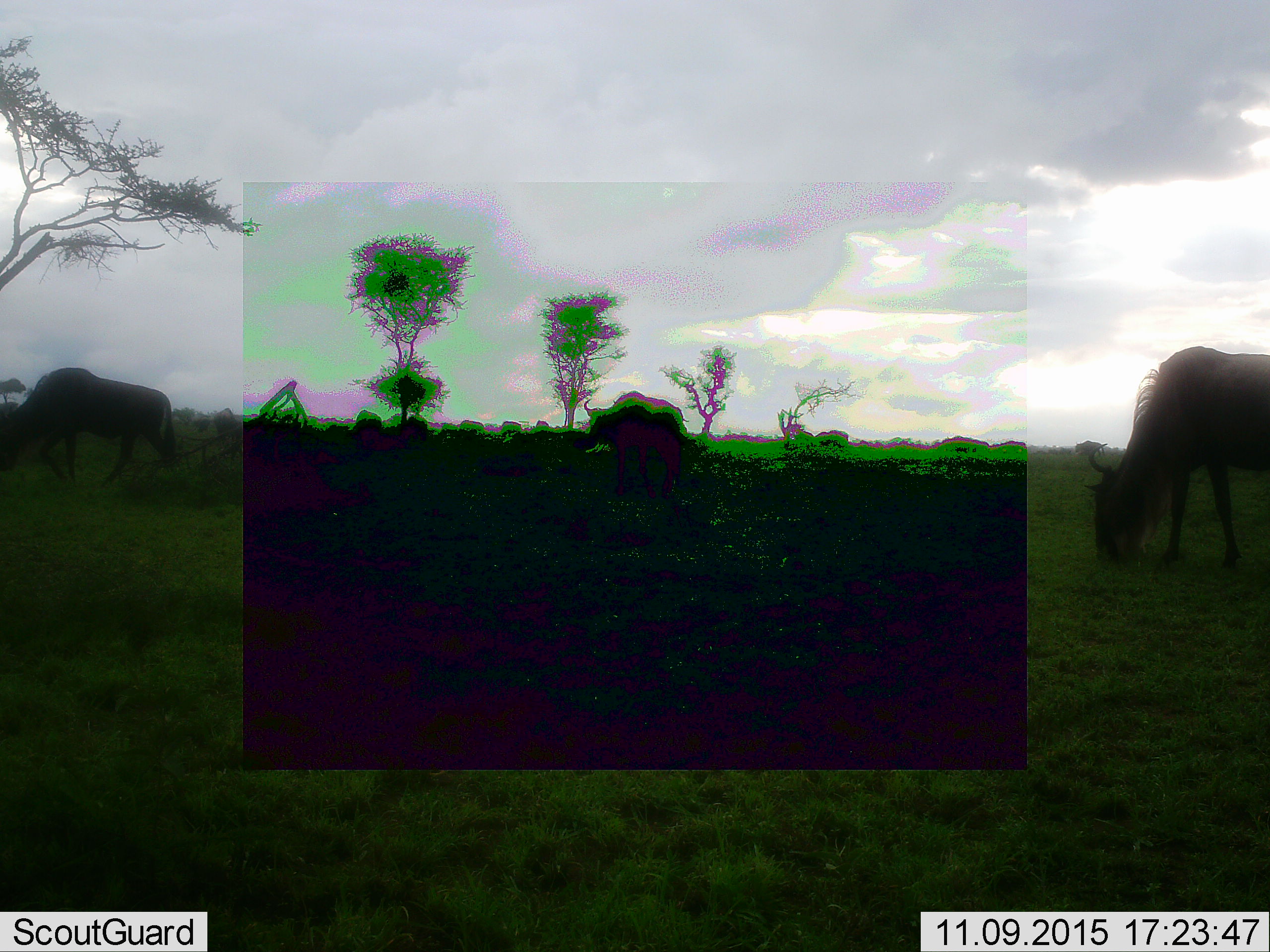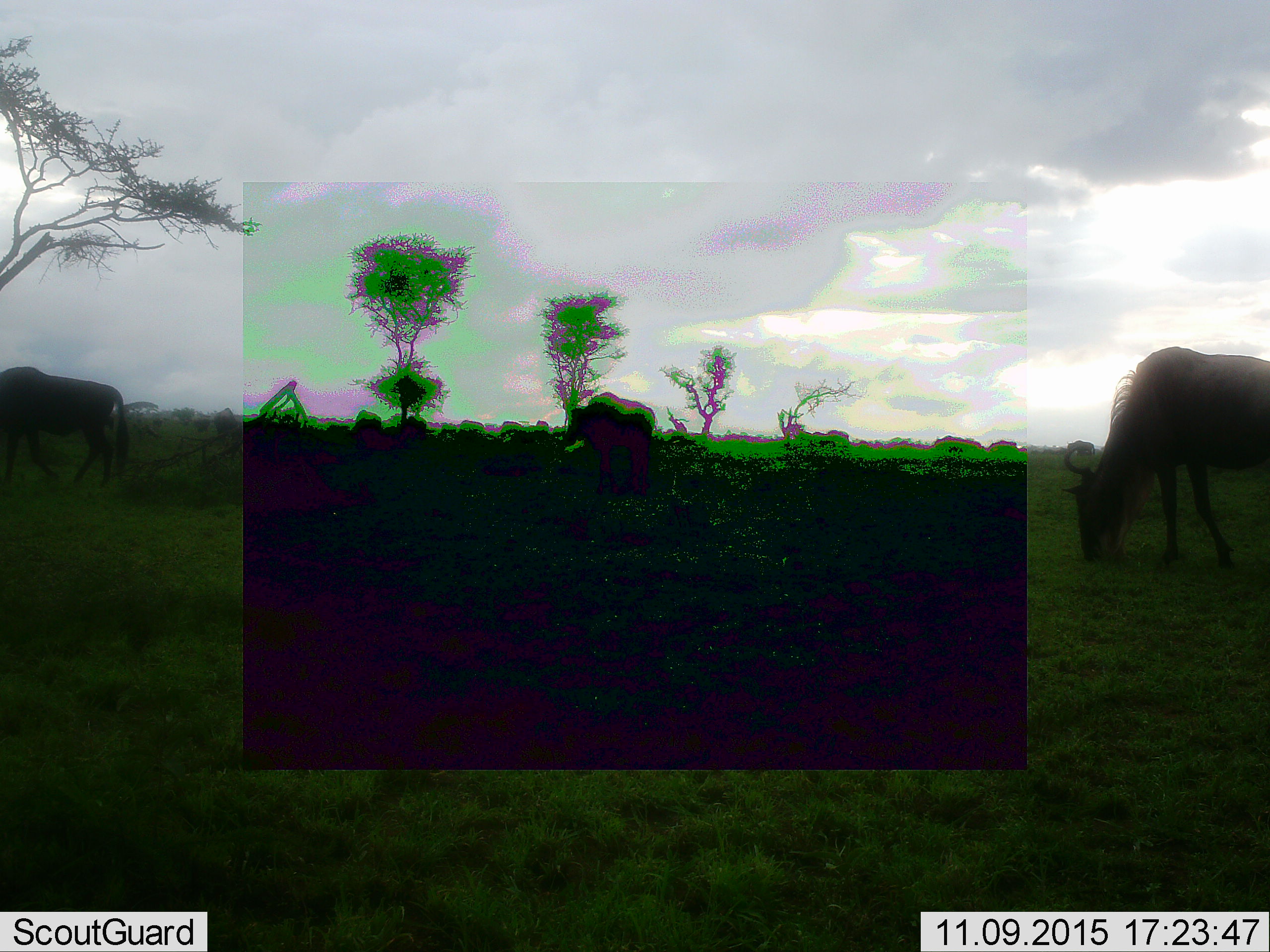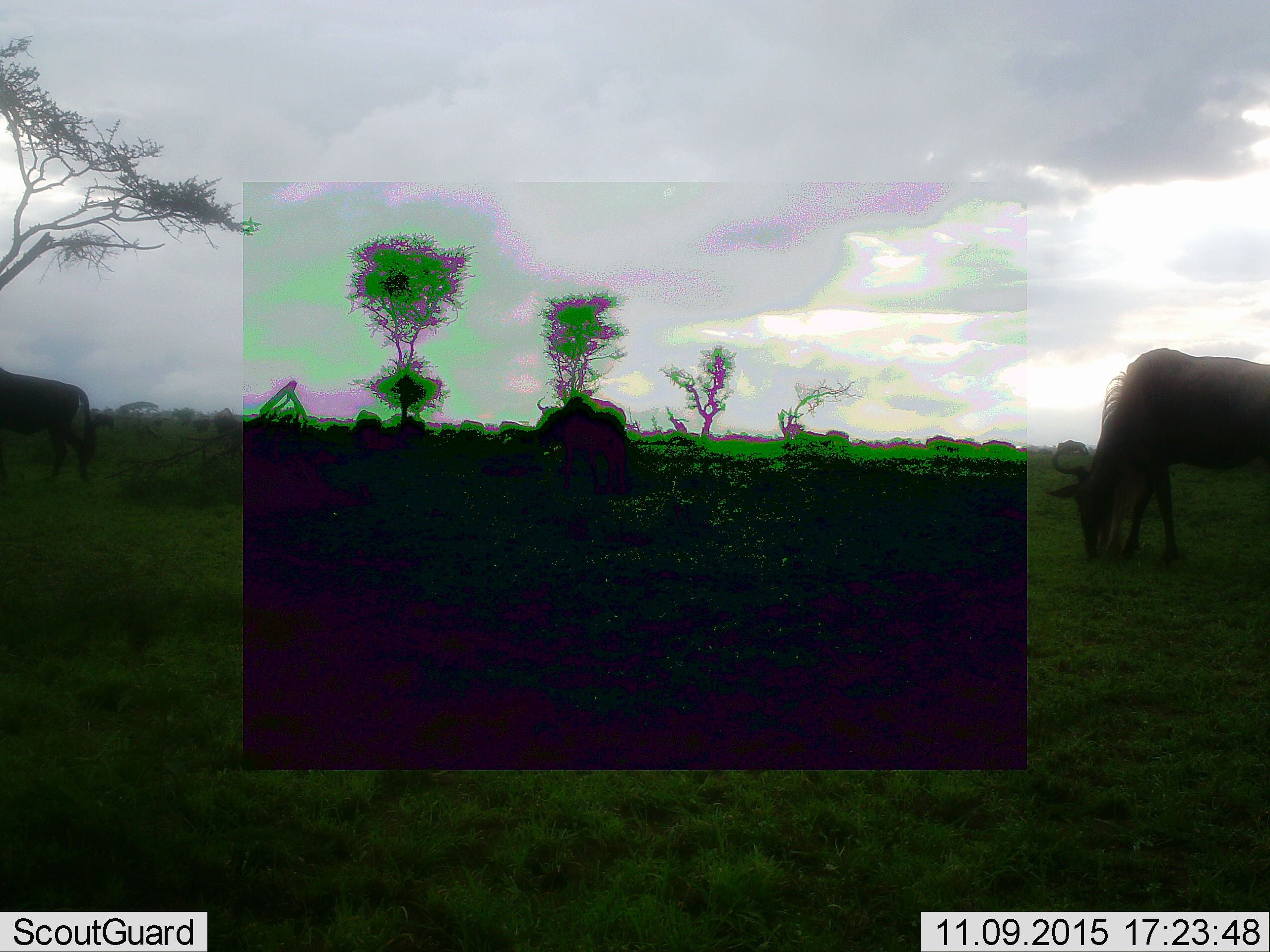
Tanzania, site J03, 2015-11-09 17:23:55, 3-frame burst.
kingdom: Animalia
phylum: Chordata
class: Mammalia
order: Artiodactyla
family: Bovidae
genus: Connochaetes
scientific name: Connochaetes taurinus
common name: blue wildebeest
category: wildebeest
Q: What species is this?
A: Wildebeest (blue wildebeest) (Connochaetes taurinus).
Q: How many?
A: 4.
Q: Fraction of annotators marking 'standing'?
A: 10%.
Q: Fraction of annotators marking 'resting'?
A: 0%.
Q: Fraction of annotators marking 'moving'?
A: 90%.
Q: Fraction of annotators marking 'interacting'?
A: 0%.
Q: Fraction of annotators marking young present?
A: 0%.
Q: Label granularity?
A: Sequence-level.